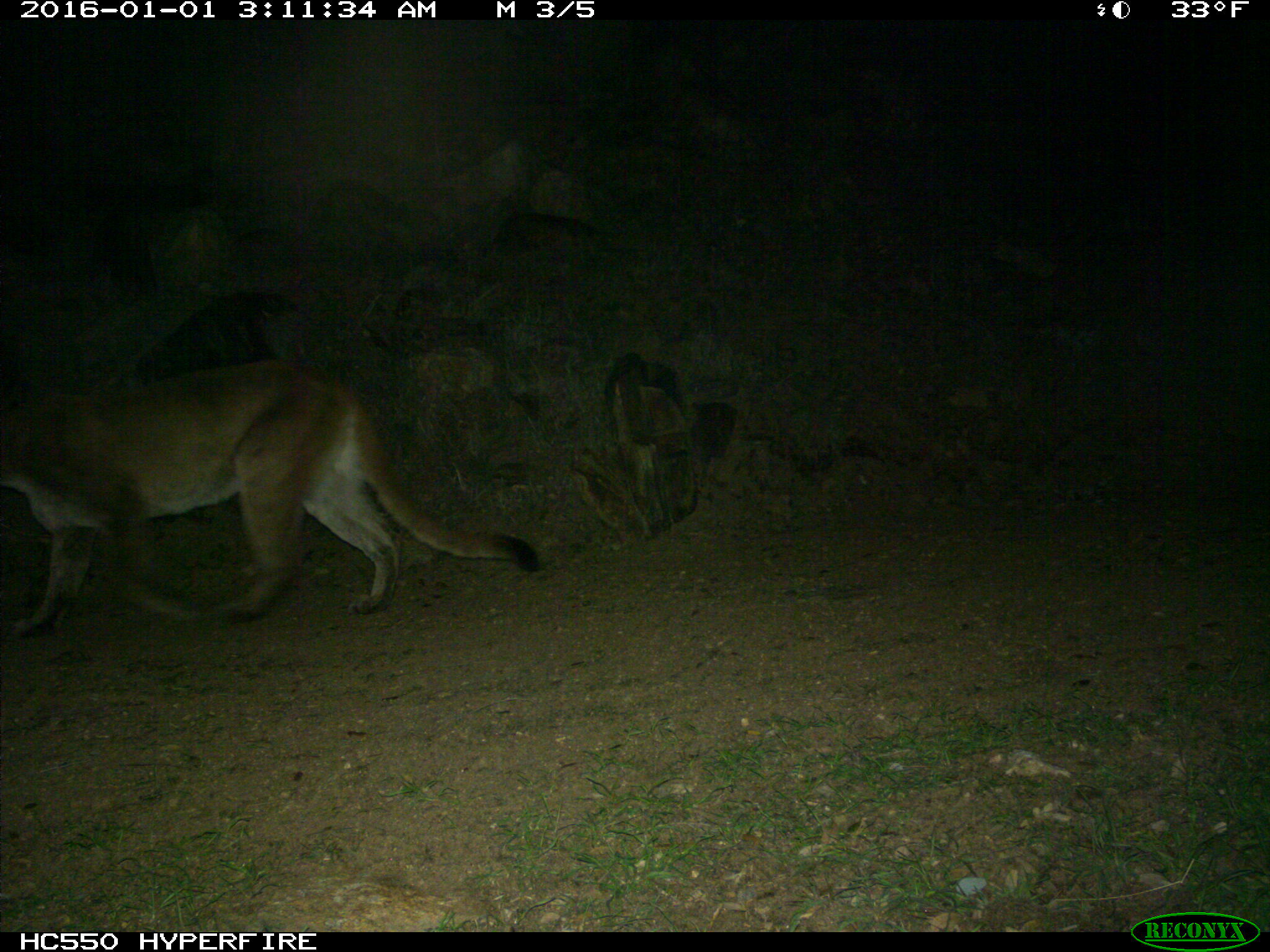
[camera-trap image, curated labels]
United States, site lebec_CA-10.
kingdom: Animalia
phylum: Chordata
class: Mammalia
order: Carnivora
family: Felidae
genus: Puma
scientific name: Puma concolor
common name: mountain lion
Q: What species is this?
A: Puma concolor (mountain lion).